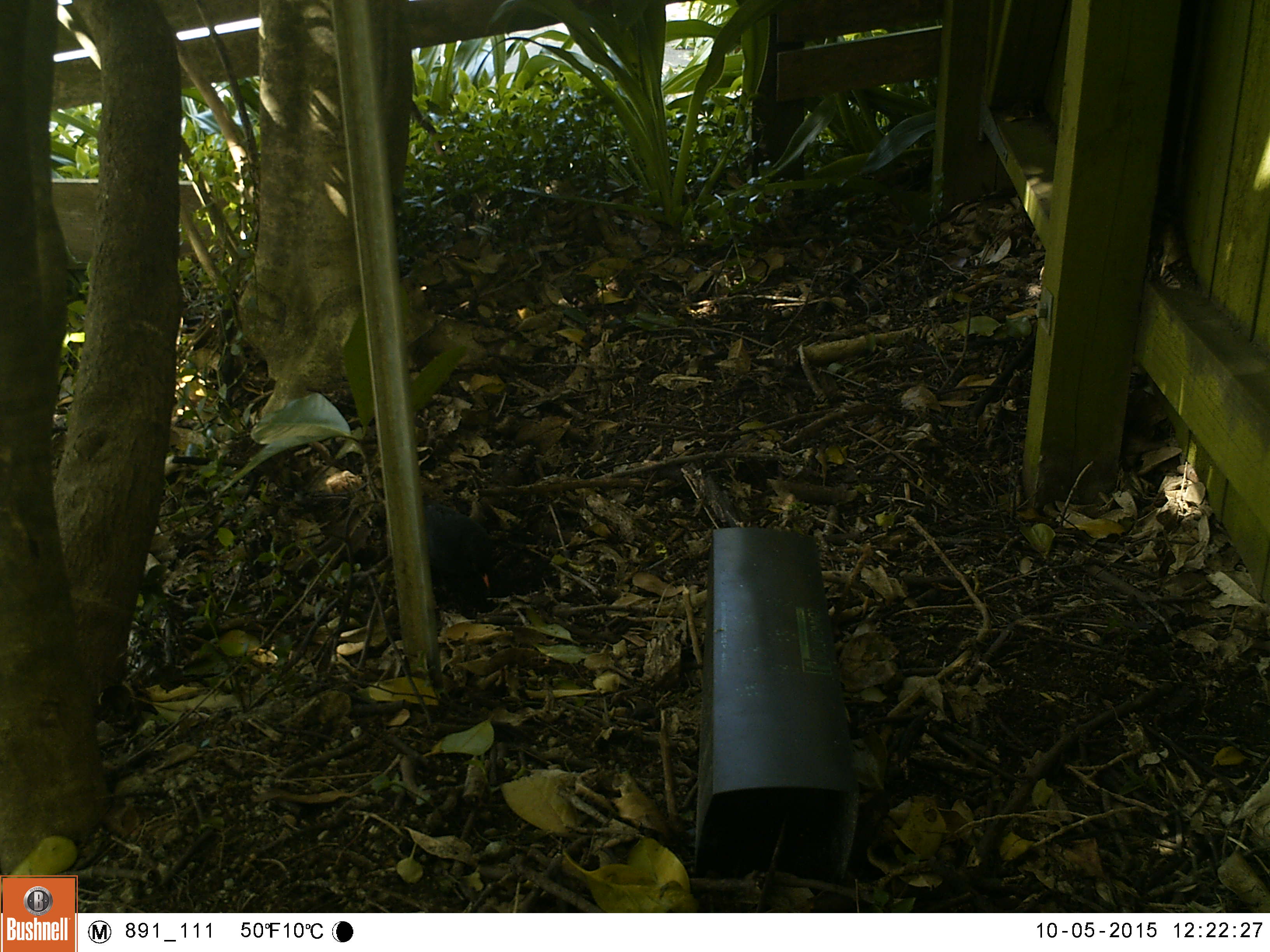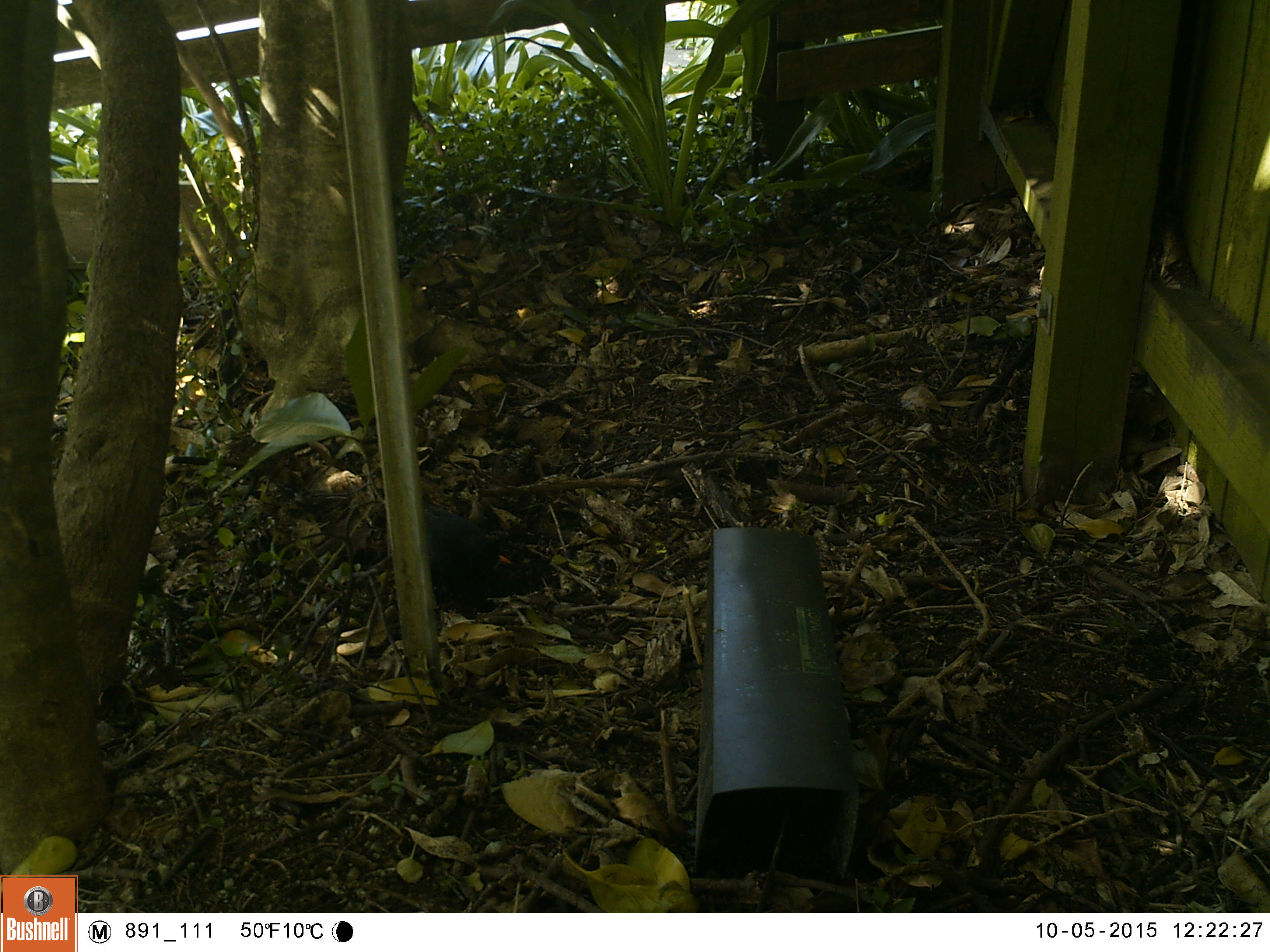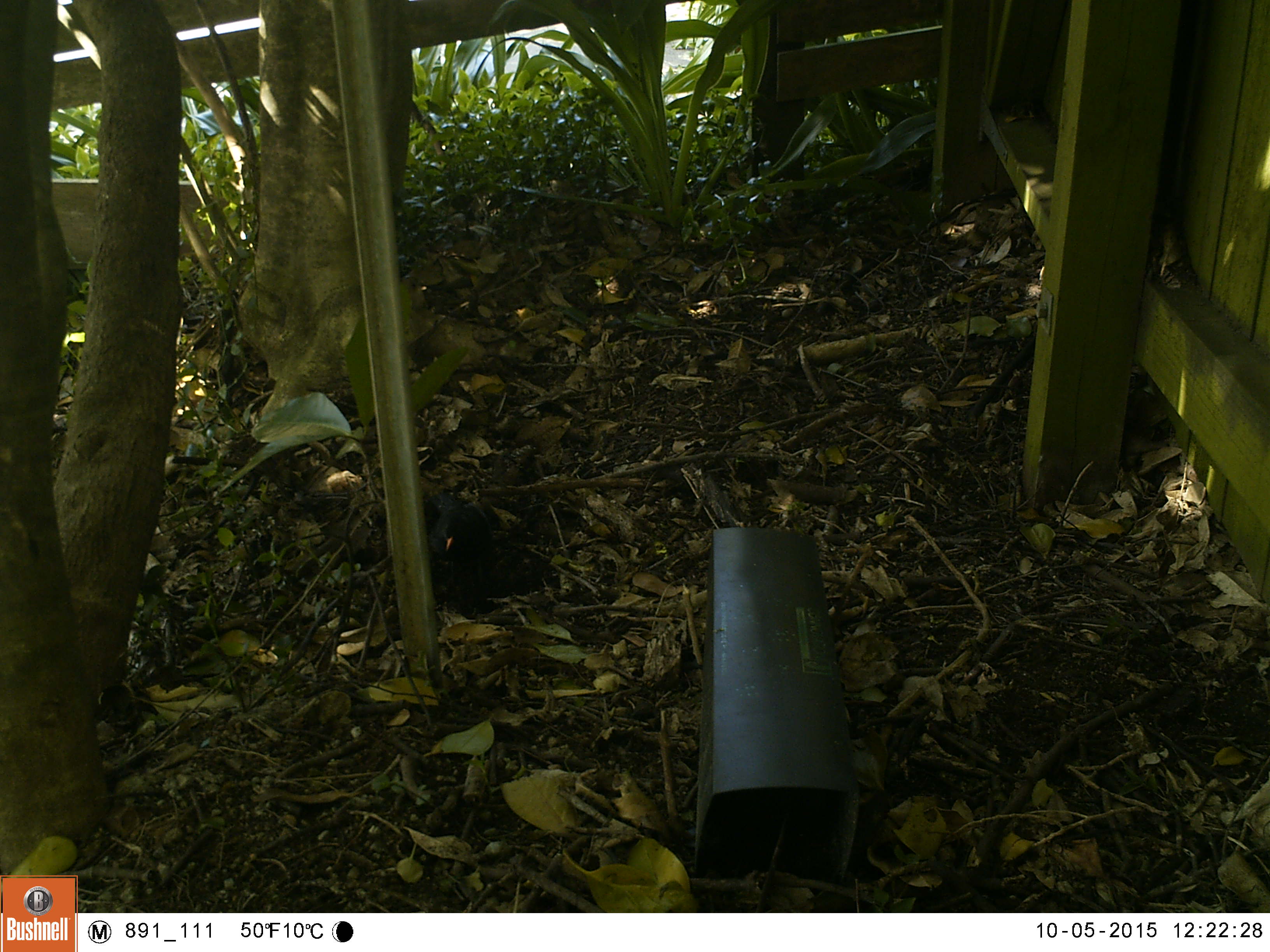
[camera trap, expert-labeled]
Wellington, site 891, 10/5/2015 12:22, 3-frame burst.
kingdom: Animalia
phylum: Chordata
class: Aves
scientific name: Aves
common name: bird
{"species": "bird (Aves)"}